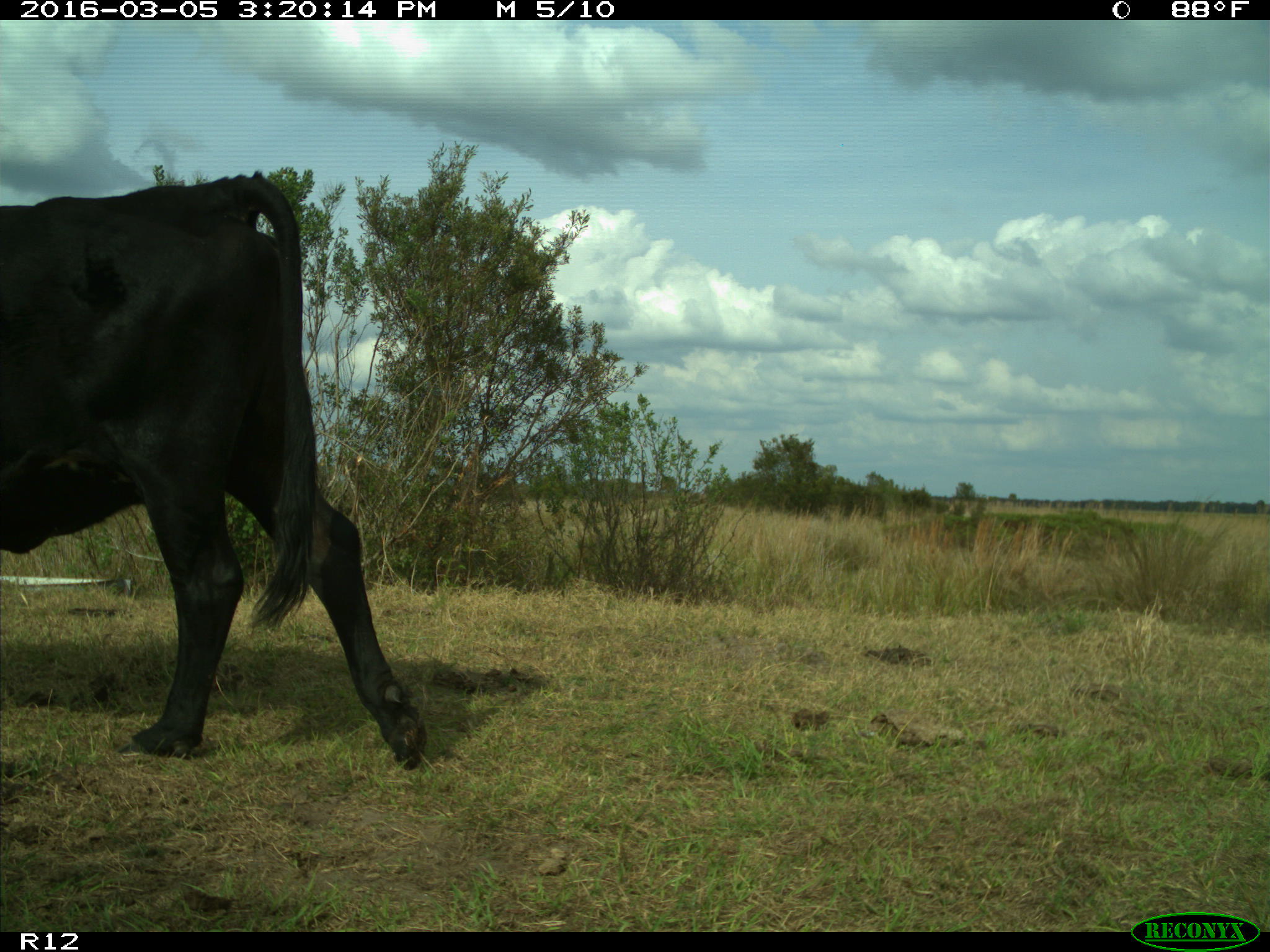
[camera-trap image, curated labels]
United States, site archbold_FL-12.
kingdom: Animalia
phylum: Chordata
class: Mammalia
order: Artiodactyla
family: Bovidae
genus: Bos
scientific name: Bos taurus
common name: domestic cow